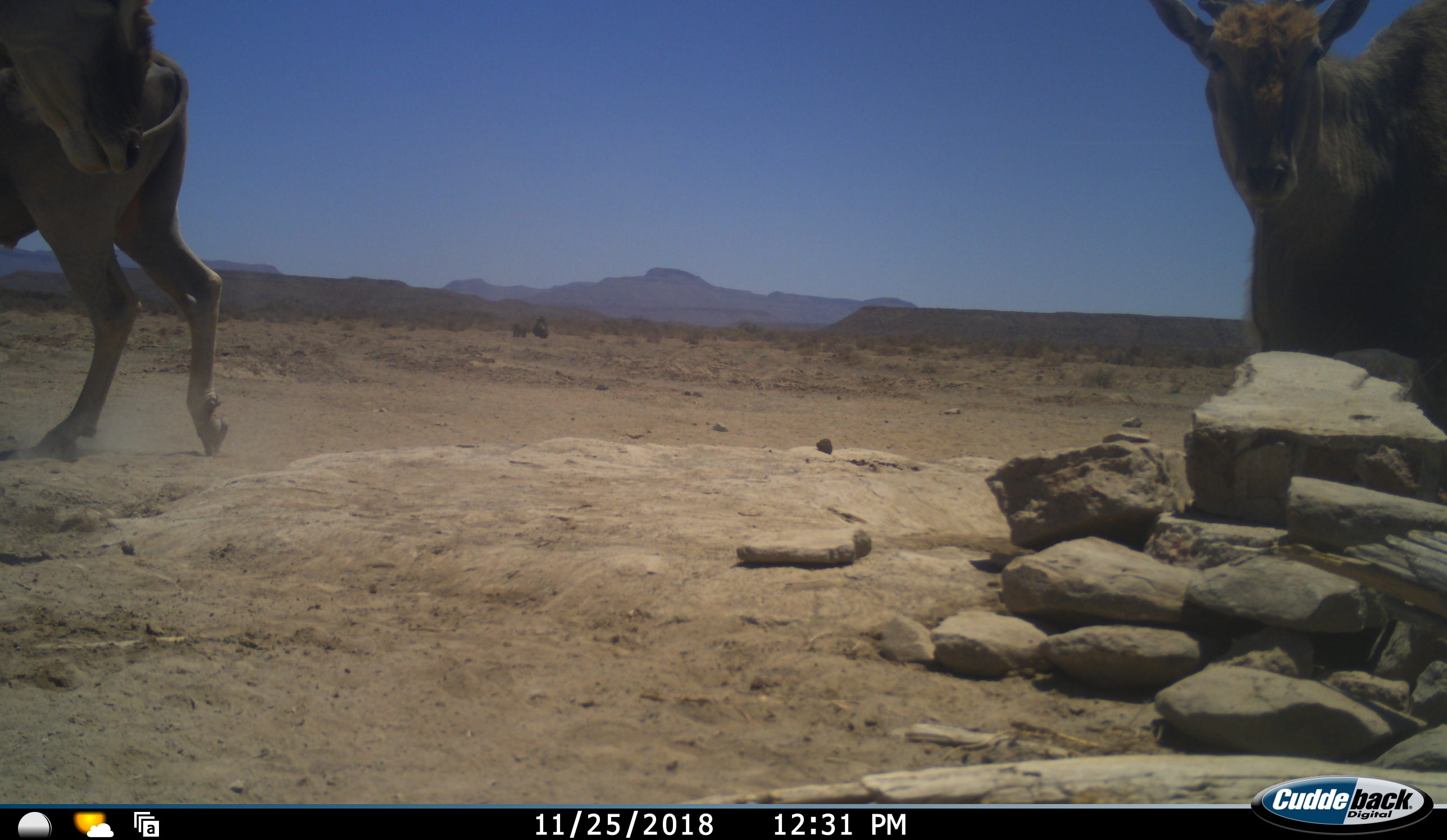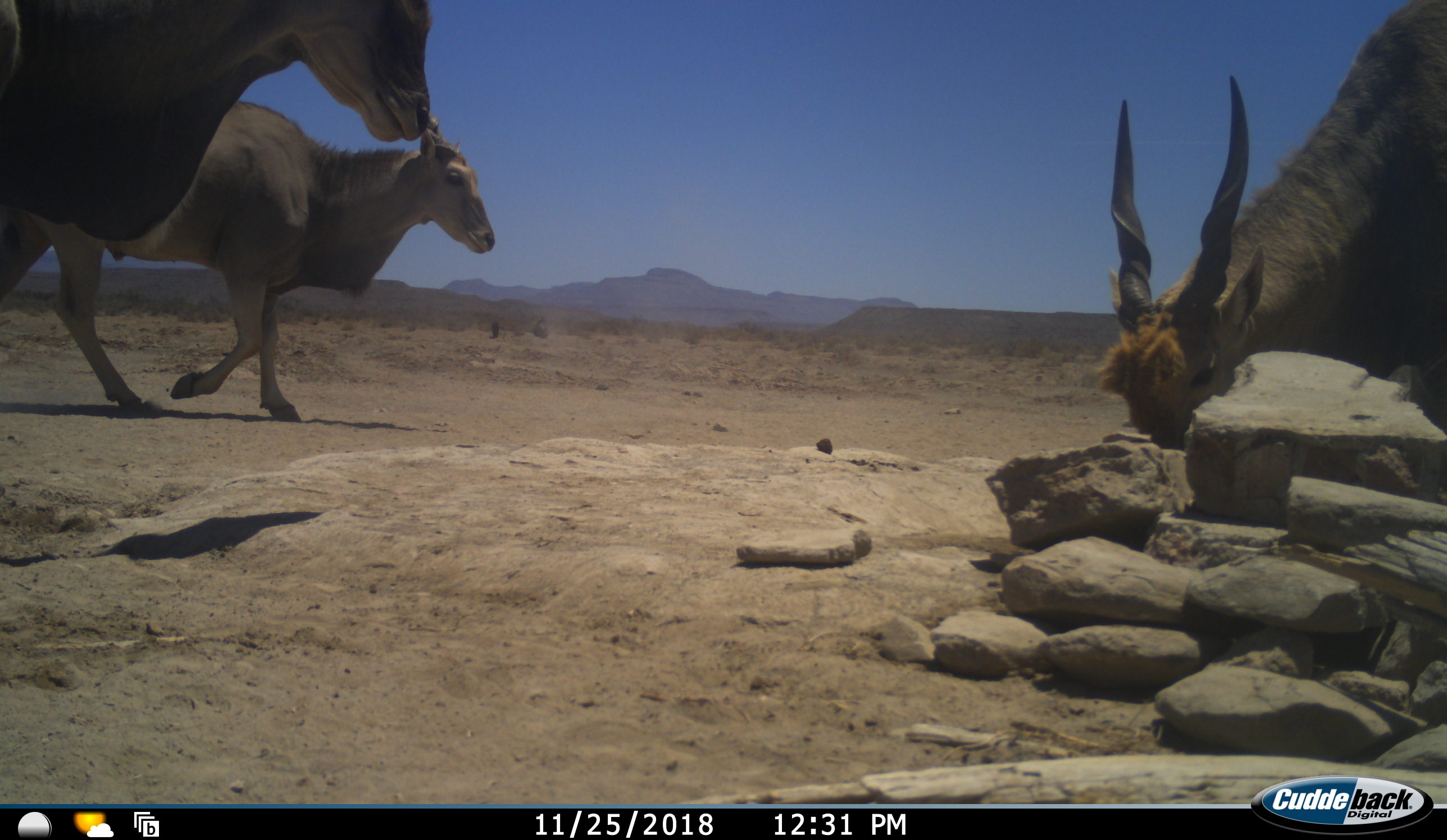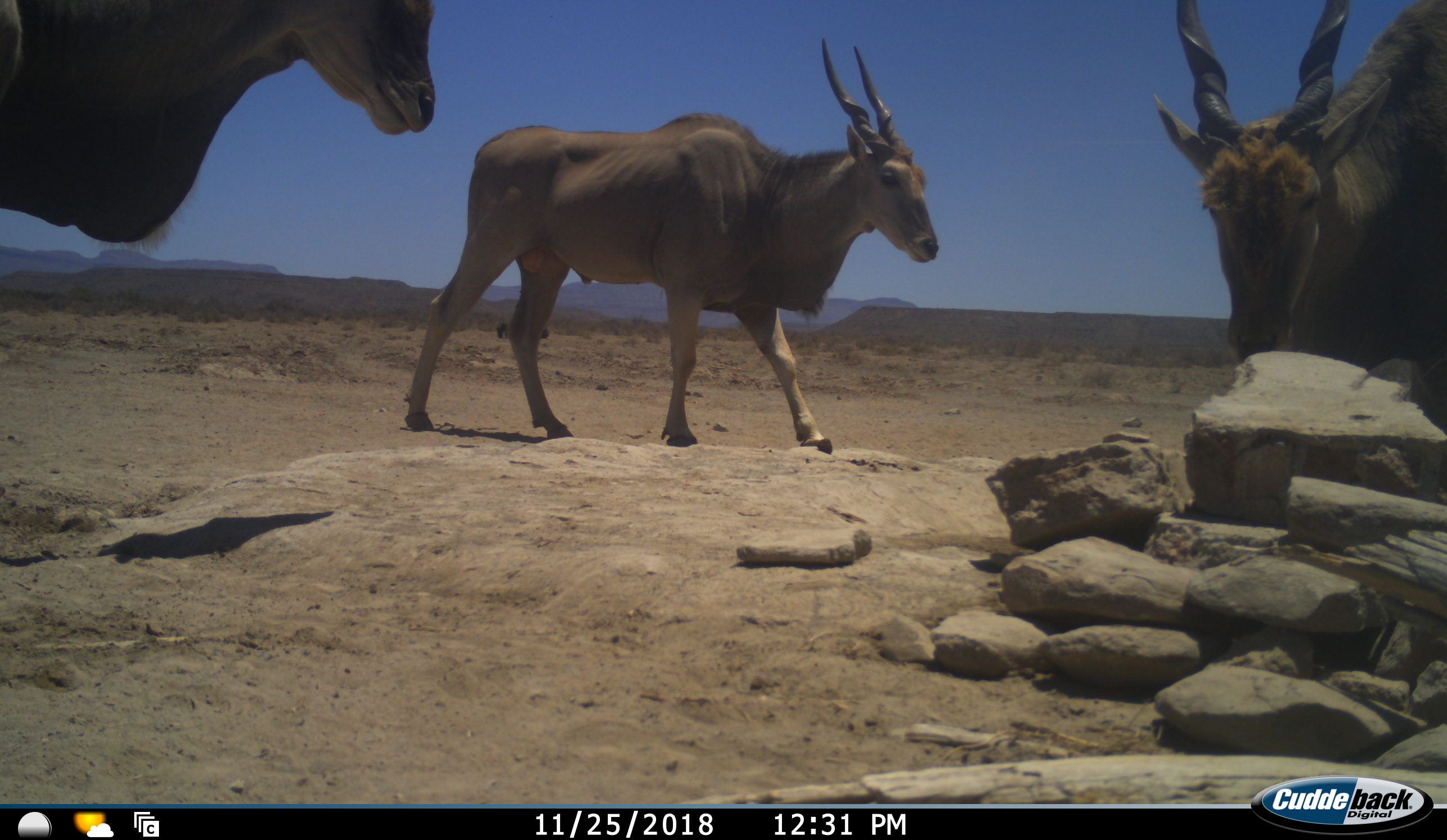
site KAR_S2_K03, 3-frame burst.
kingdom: Animalia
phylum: Chordata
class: Mammalia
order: Artiodactyla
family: Bovidae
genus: Tragelaphus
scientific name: Tragelaphus oryx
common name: eland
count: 3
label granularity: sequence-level